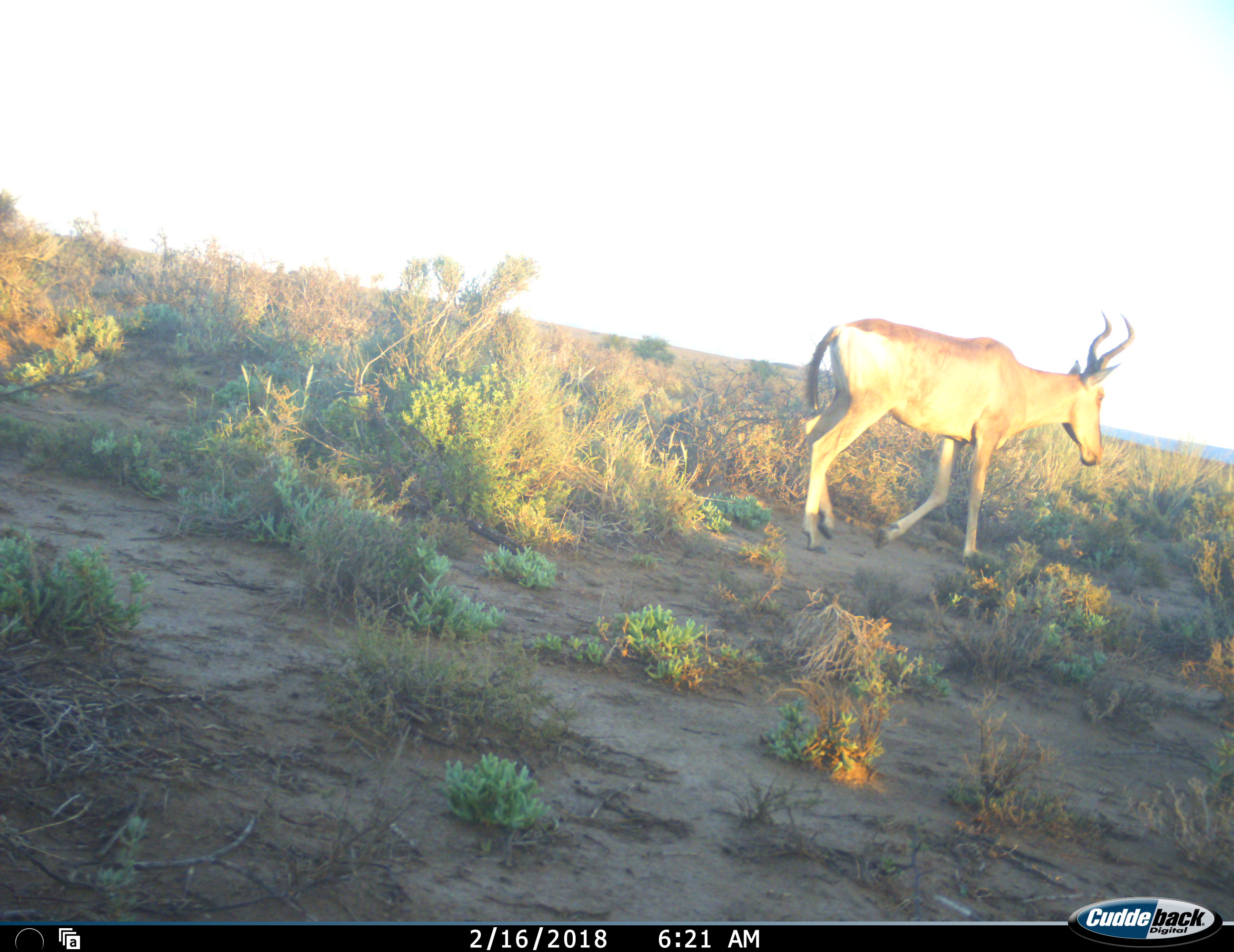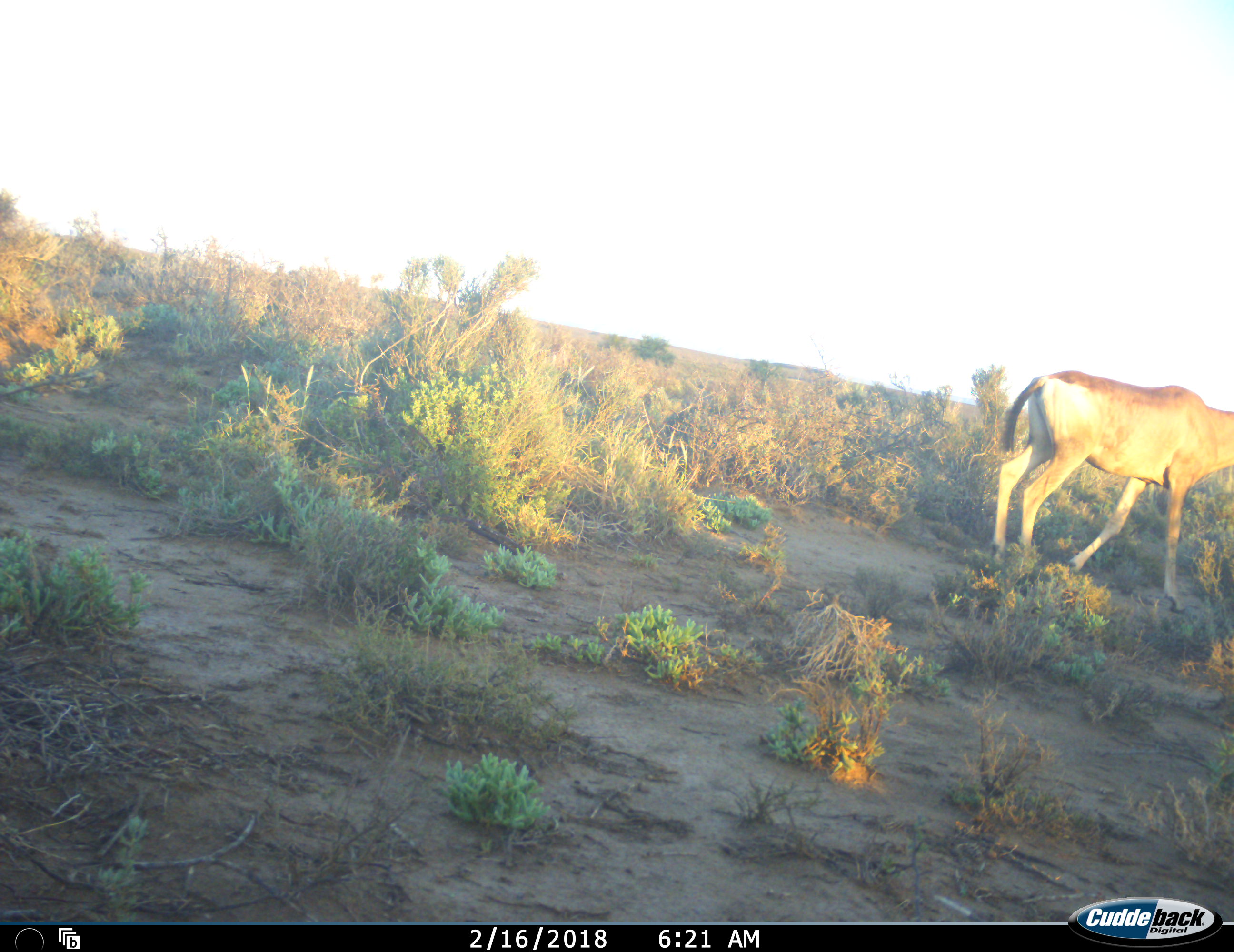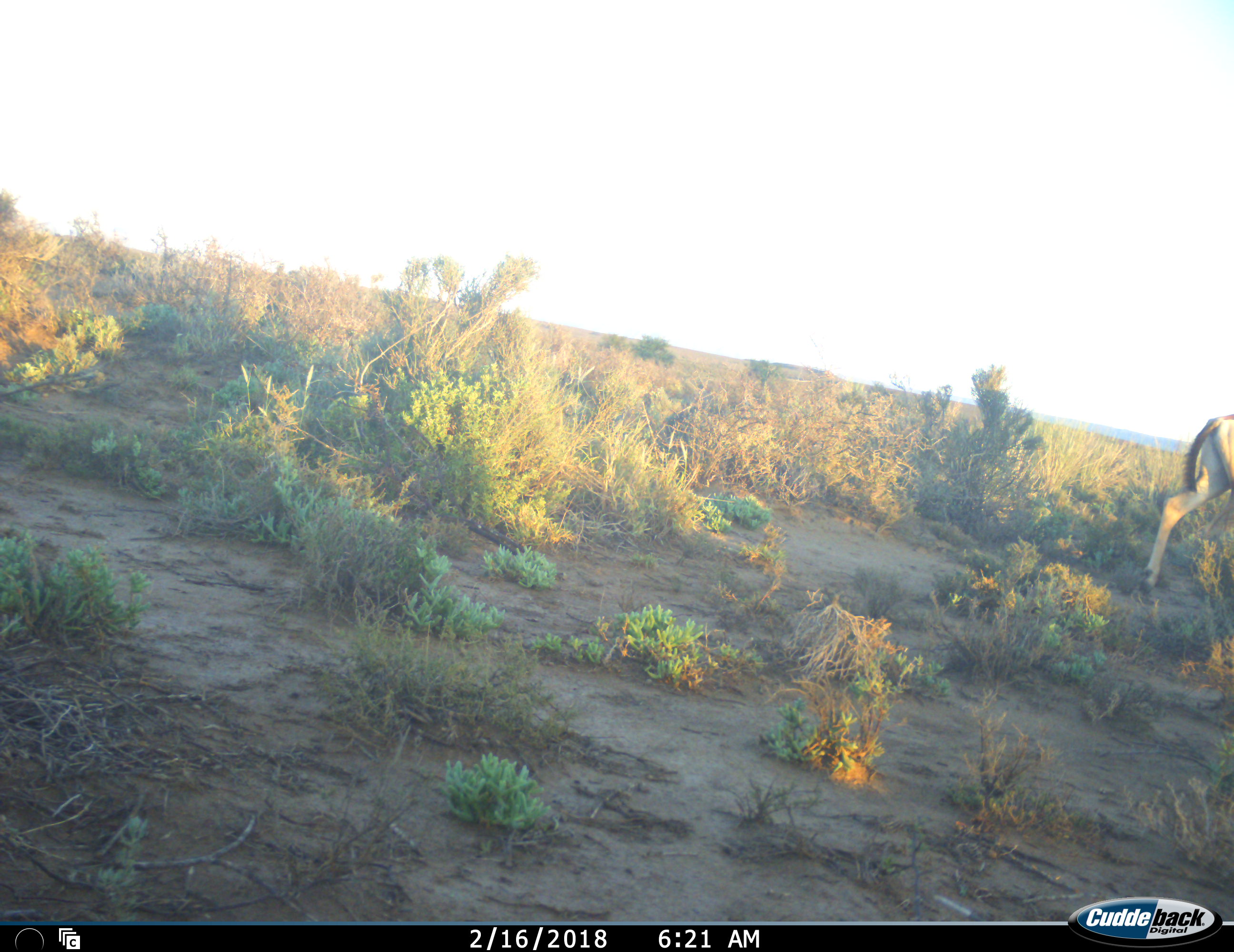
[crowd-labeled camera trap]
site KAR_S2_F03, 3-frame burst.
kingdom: Animalia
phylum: Chordata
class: Mammalia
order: Artiodactyla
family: Bovidae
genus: Alcelaphus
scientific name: Alcelaphus buselaphus caama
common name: red hartebeest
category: hartebeestred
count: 1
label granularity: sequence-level